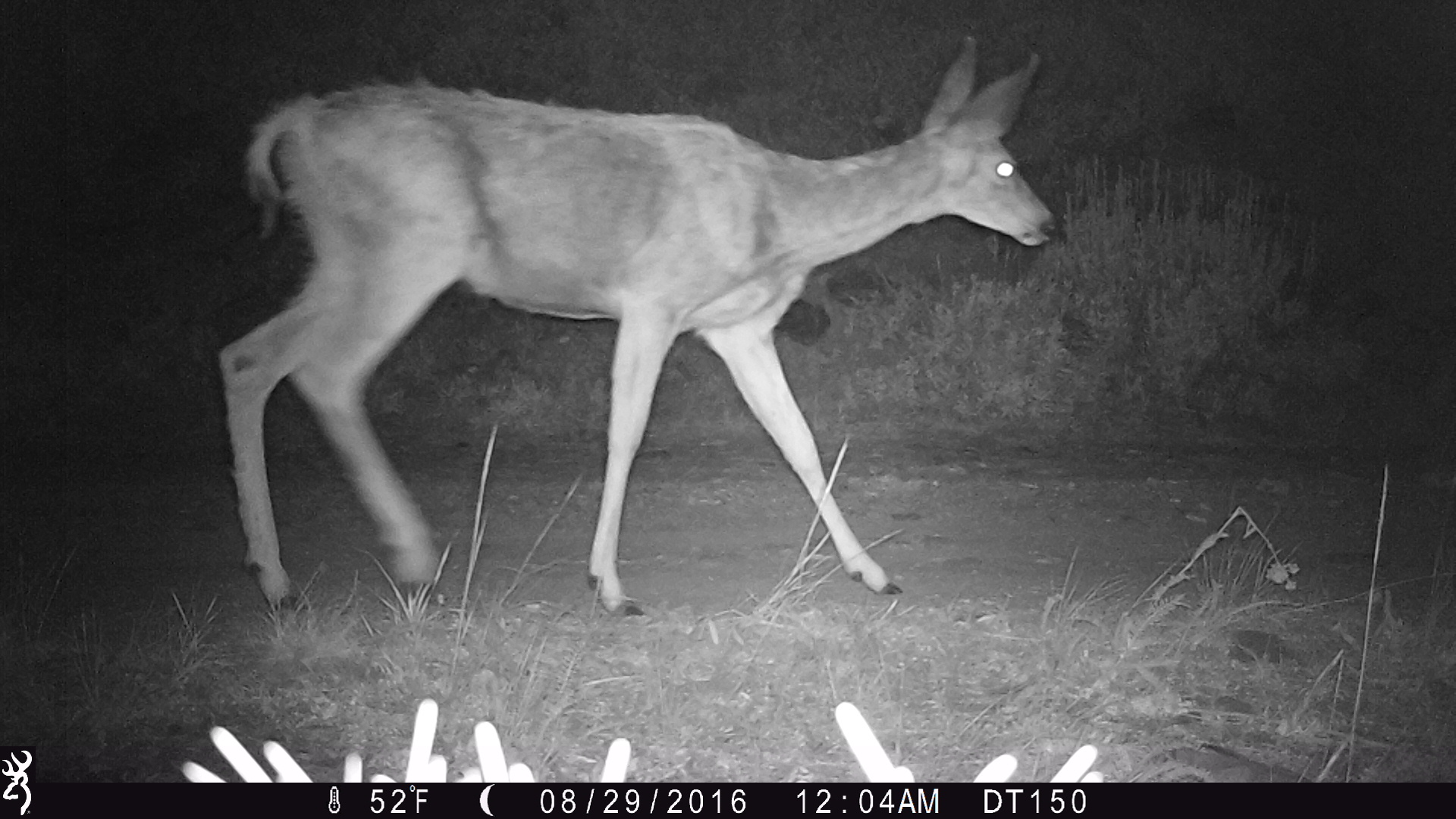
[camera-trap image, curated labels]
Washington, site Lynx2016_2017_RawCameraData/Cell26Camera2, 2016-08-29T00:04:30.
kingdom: Animalia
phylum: Chordata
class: Mammalia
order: Artiodactyla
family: Cervidae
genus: Odocoileus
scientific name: Odocoileus hemionus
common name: mule deer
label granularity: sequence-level